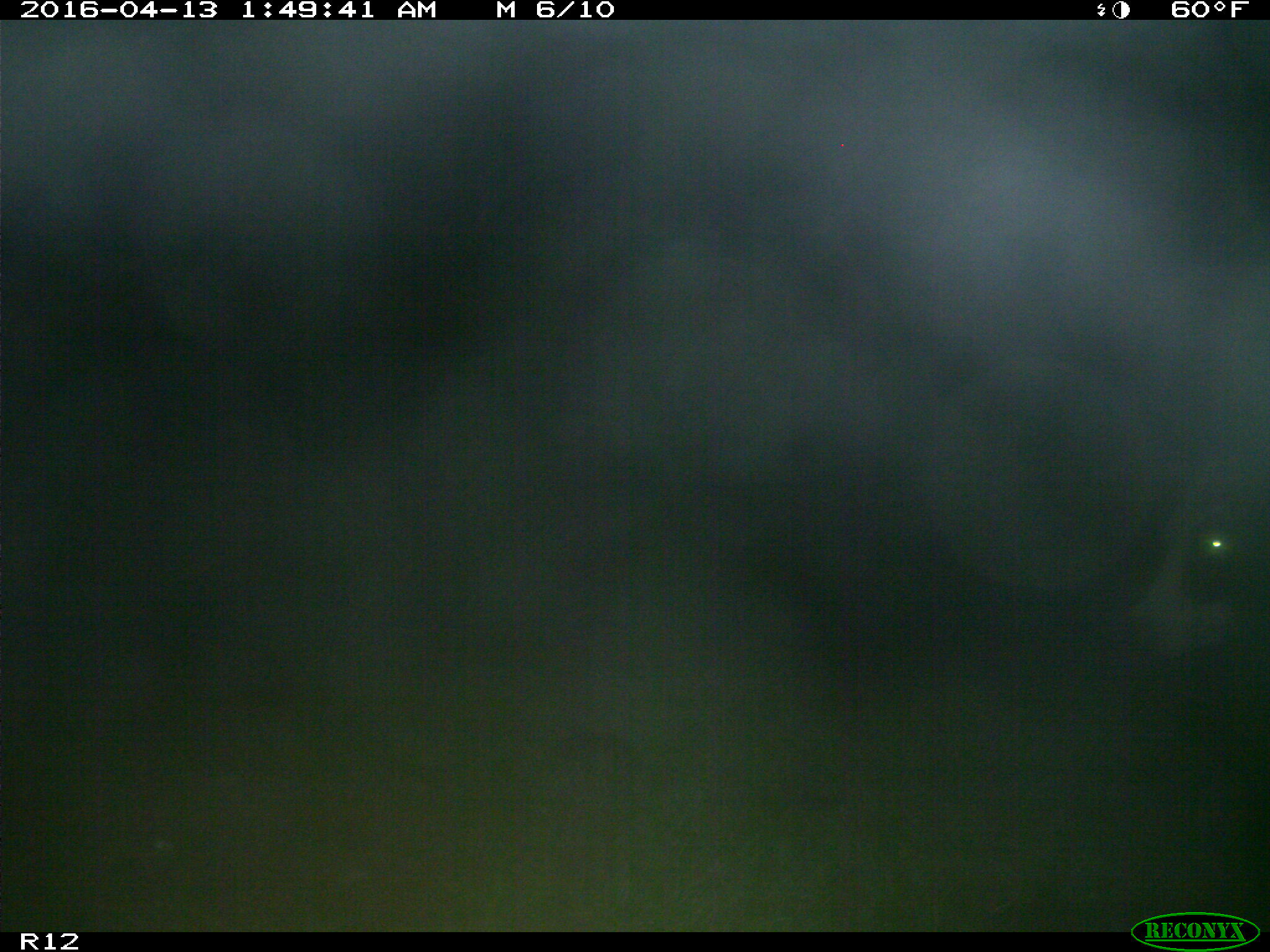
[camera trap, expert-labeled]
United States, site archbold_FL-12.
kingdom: Animalia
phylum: Chordata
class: Mammalia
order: Artiodactyla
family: Bovidae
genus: Bos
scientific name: Bos taurus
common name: domestic cow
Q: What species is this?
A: Bos taurus (domestic cow).